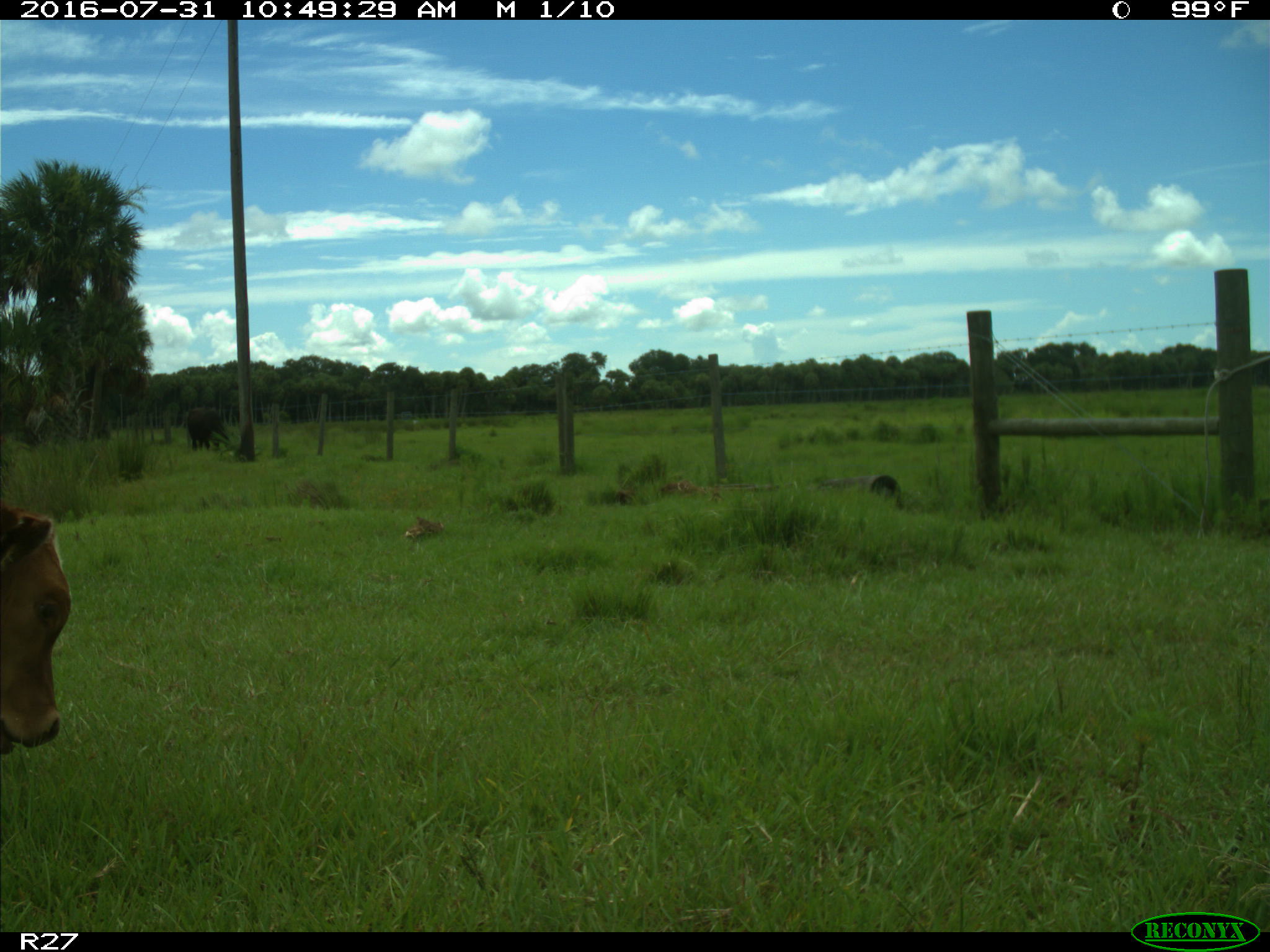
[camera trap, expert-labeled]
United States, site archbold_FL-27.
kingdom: Animalia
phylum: Chordata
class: Mammalia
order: Artiodactyla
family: Bovidae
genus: Bos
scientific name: Bos taurus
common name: domestic cow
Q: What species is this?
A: Bos taurus (domestic cow).